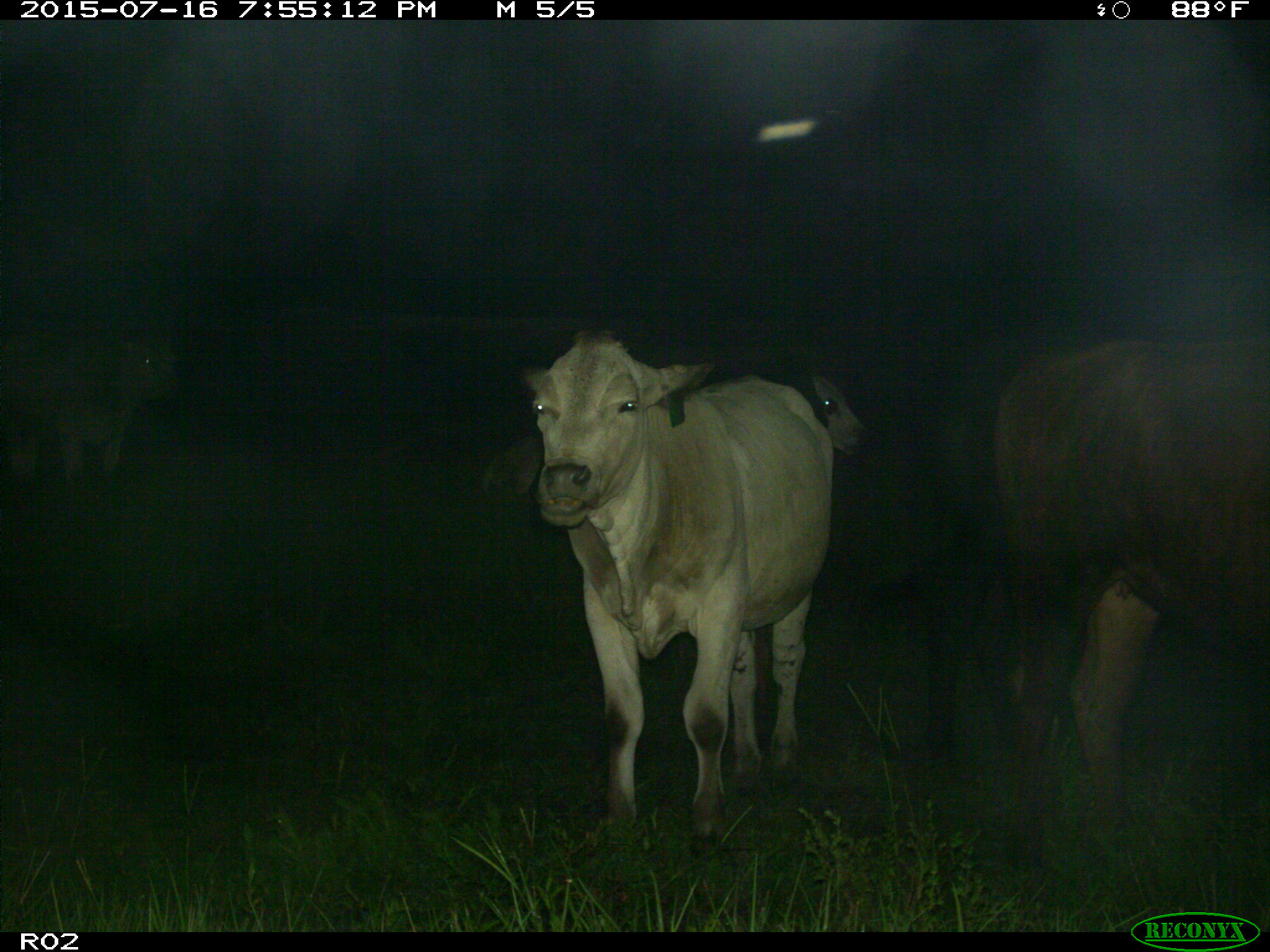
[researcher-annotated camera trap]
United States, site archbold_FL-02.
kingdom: Animalia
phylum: Chordata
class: Mammalia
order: Artiodactyla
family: Bovidae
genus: Bos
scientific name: Bos taurus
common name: domestic cow